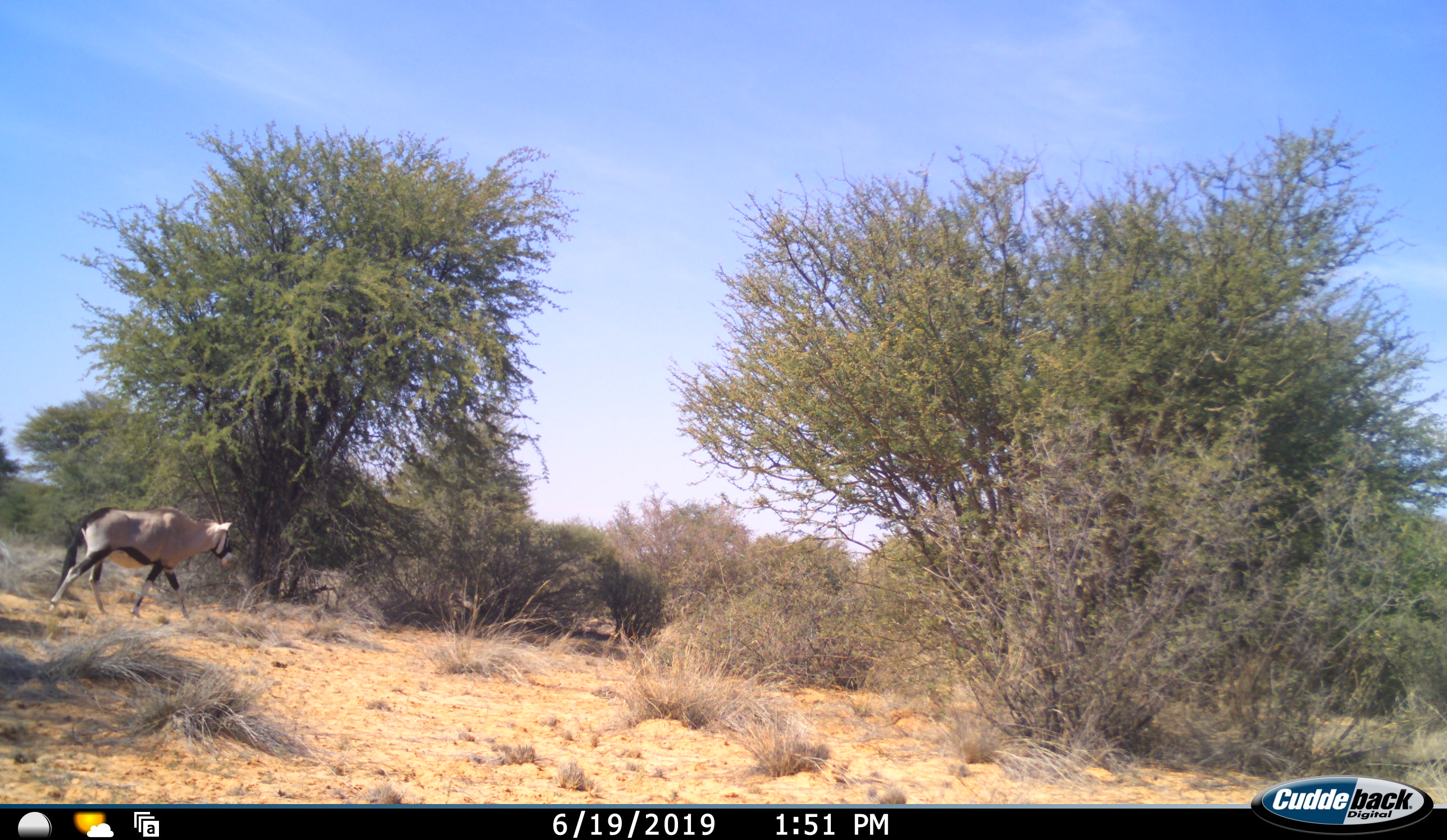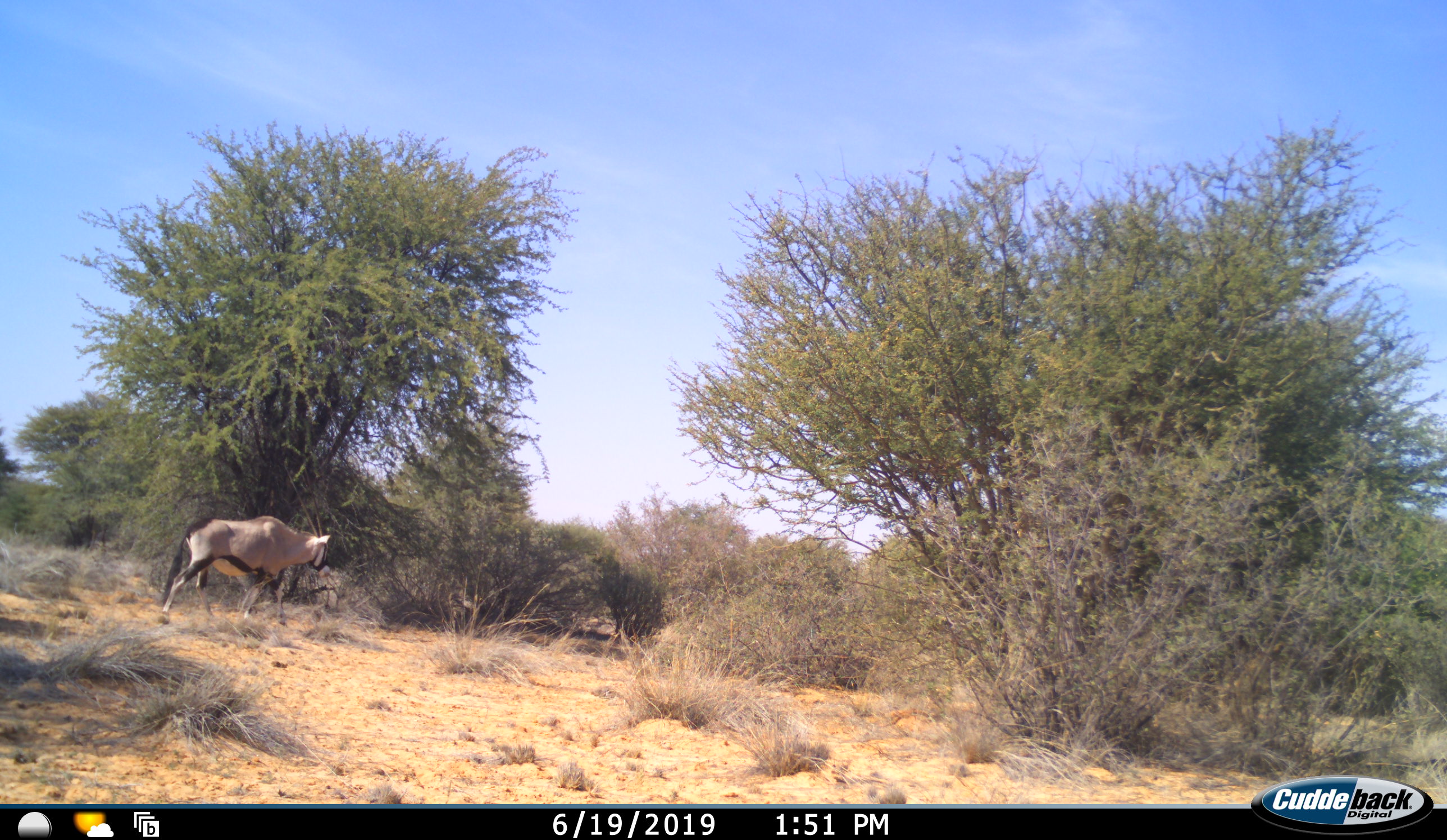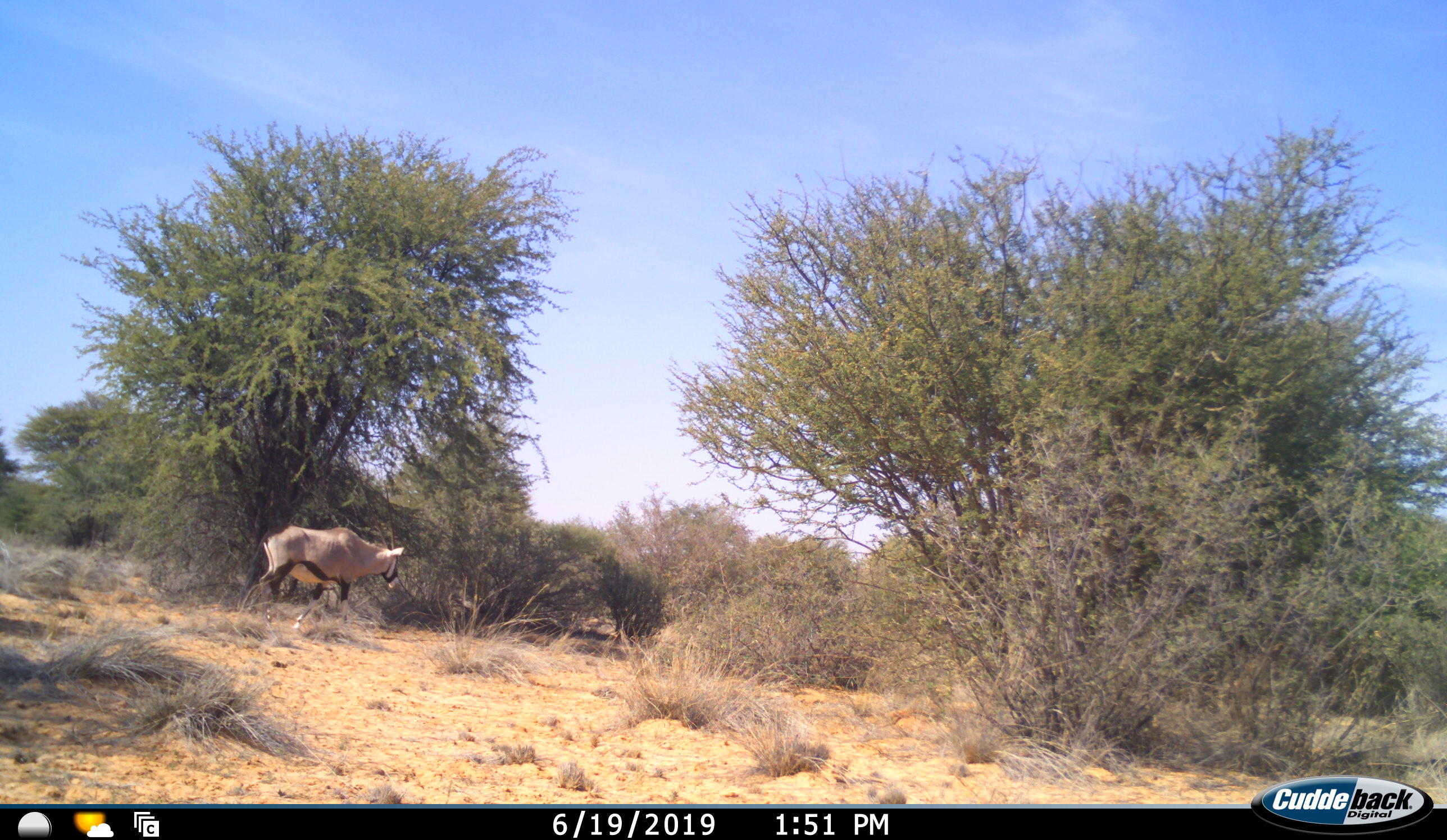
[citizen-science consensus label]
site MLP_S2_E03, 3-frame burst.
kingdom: Animalia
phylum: Chordata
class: Mammalia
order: Artiodactyla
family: Bovidae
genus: Oryx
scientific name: Oryx gazella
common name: gemsbok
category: oryx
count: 1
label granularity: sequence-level